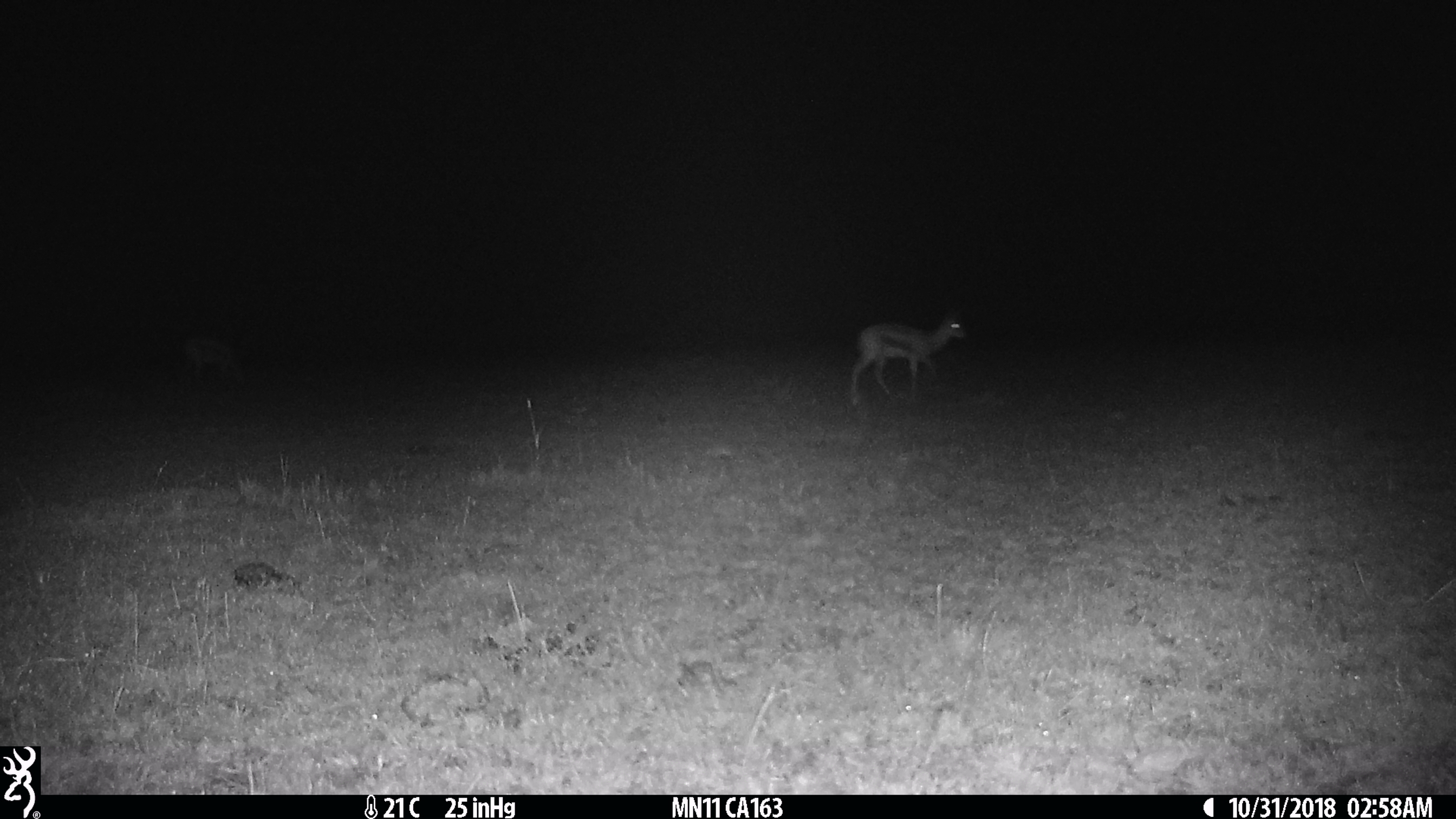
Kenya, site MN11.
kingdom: Animalia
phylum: Chordata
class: Mammalia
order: Artiodactyla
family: Bovidae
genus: Eudorcas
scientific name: Eudorcas thomsonii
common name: thomon's gazelle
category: gazelle thomsons